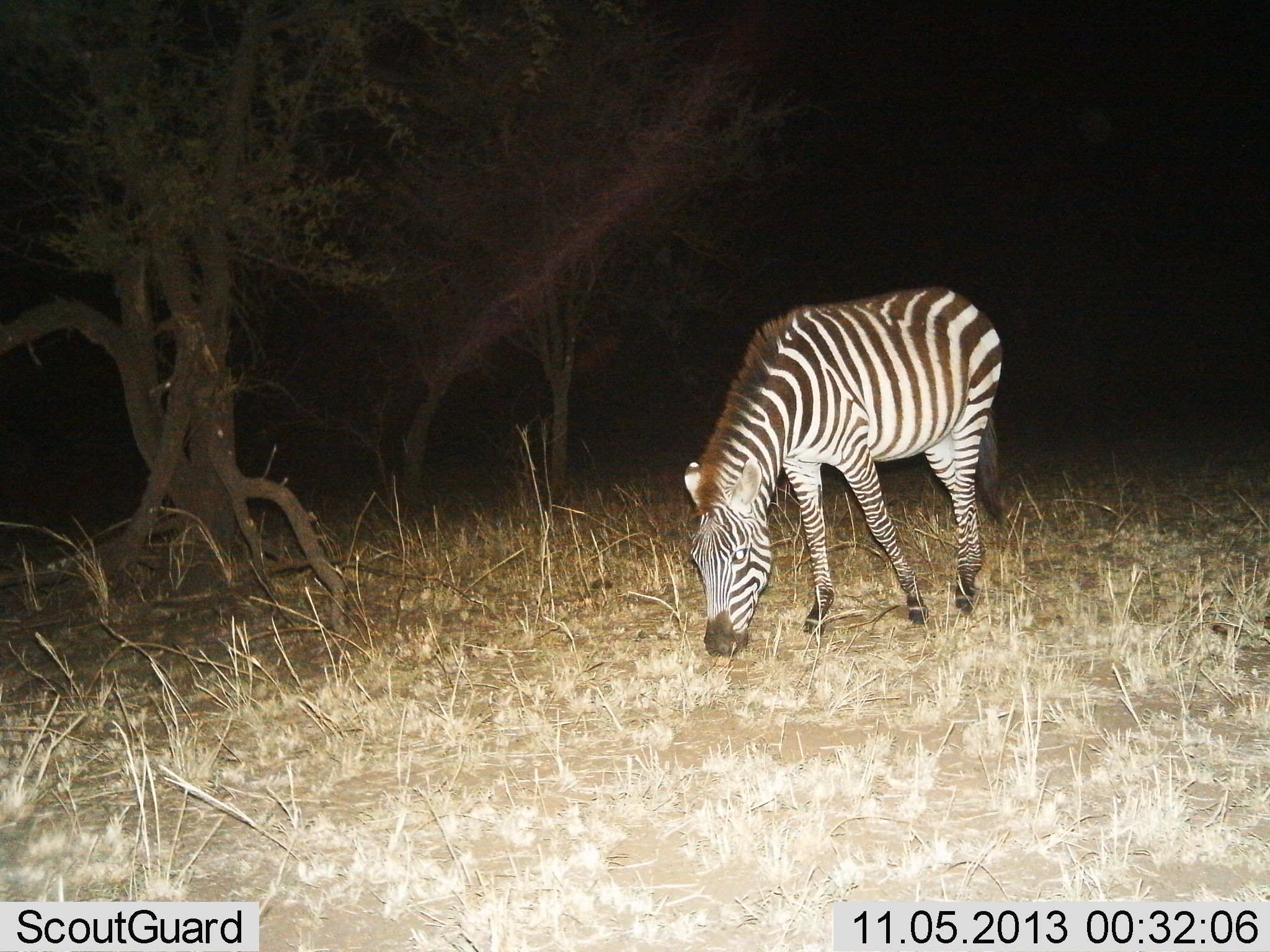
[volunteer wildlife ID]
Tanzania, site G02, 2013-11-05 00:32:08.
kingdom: Animalia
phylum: Chordata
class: Mammalia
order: Perissodactyla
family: Equidae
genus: Equus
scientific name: Equus quagga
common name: plains zebra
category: zebra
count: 1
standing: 20%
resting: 0%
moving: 8%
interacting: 0%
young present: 0%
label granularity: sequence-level